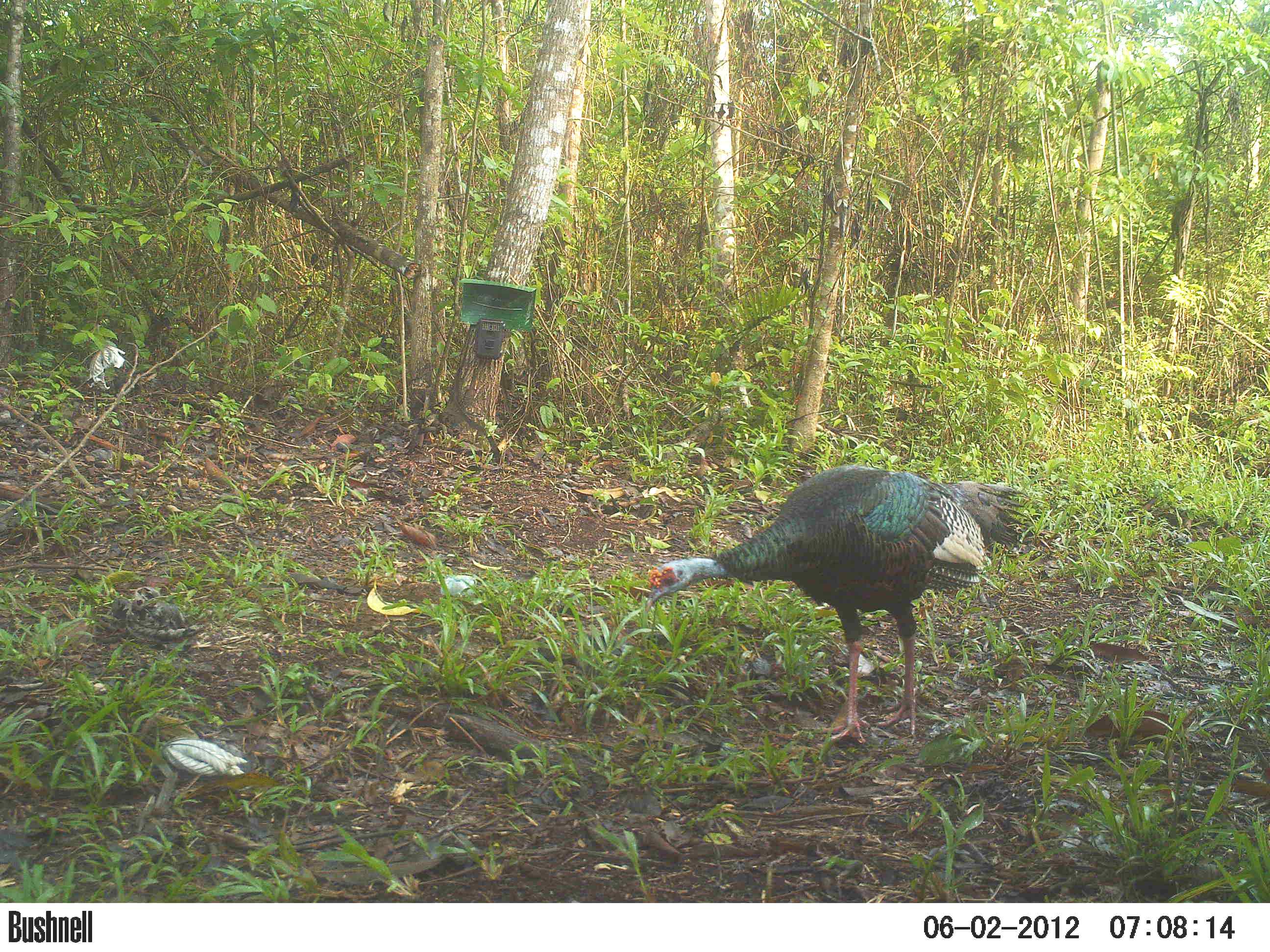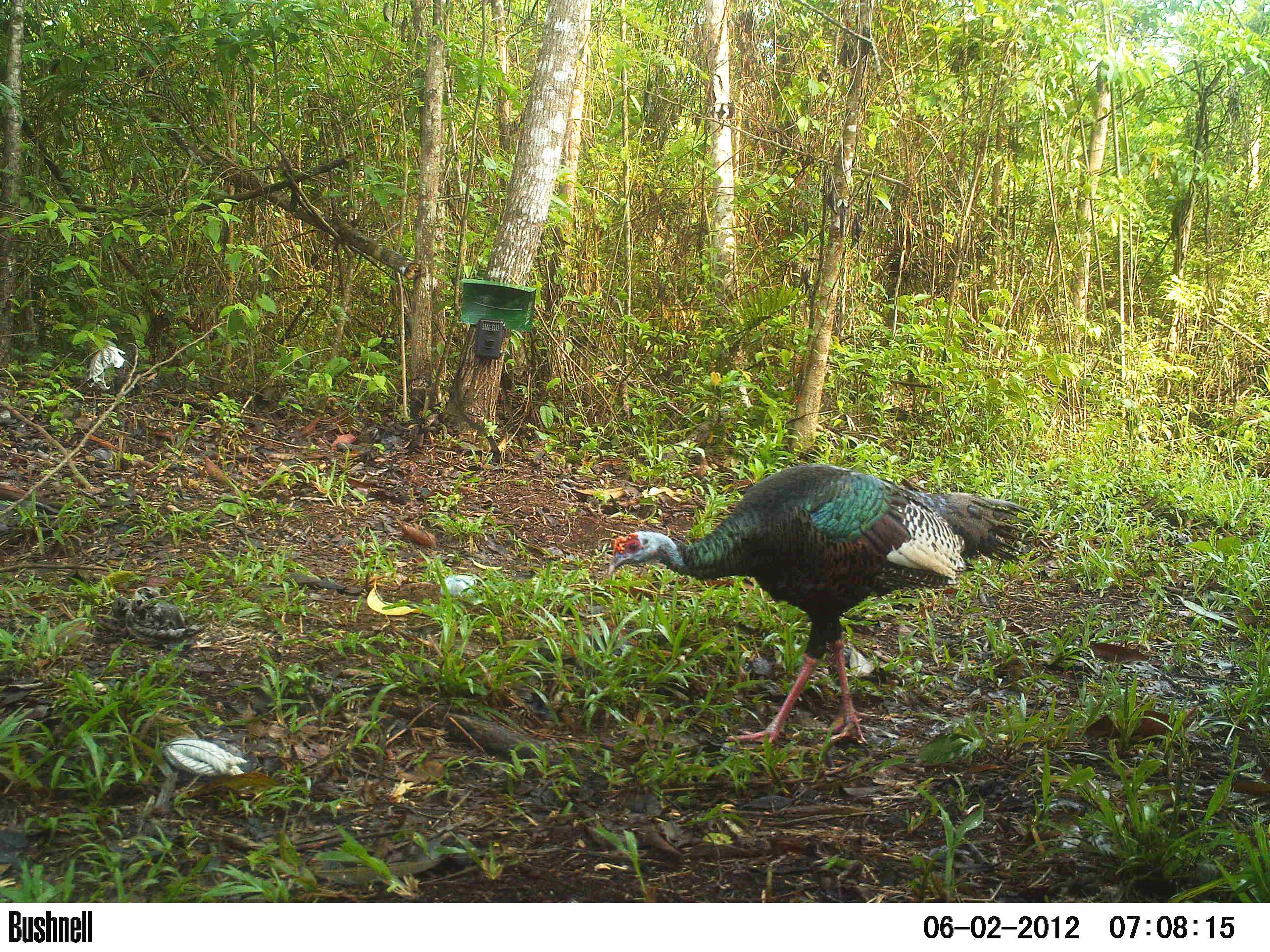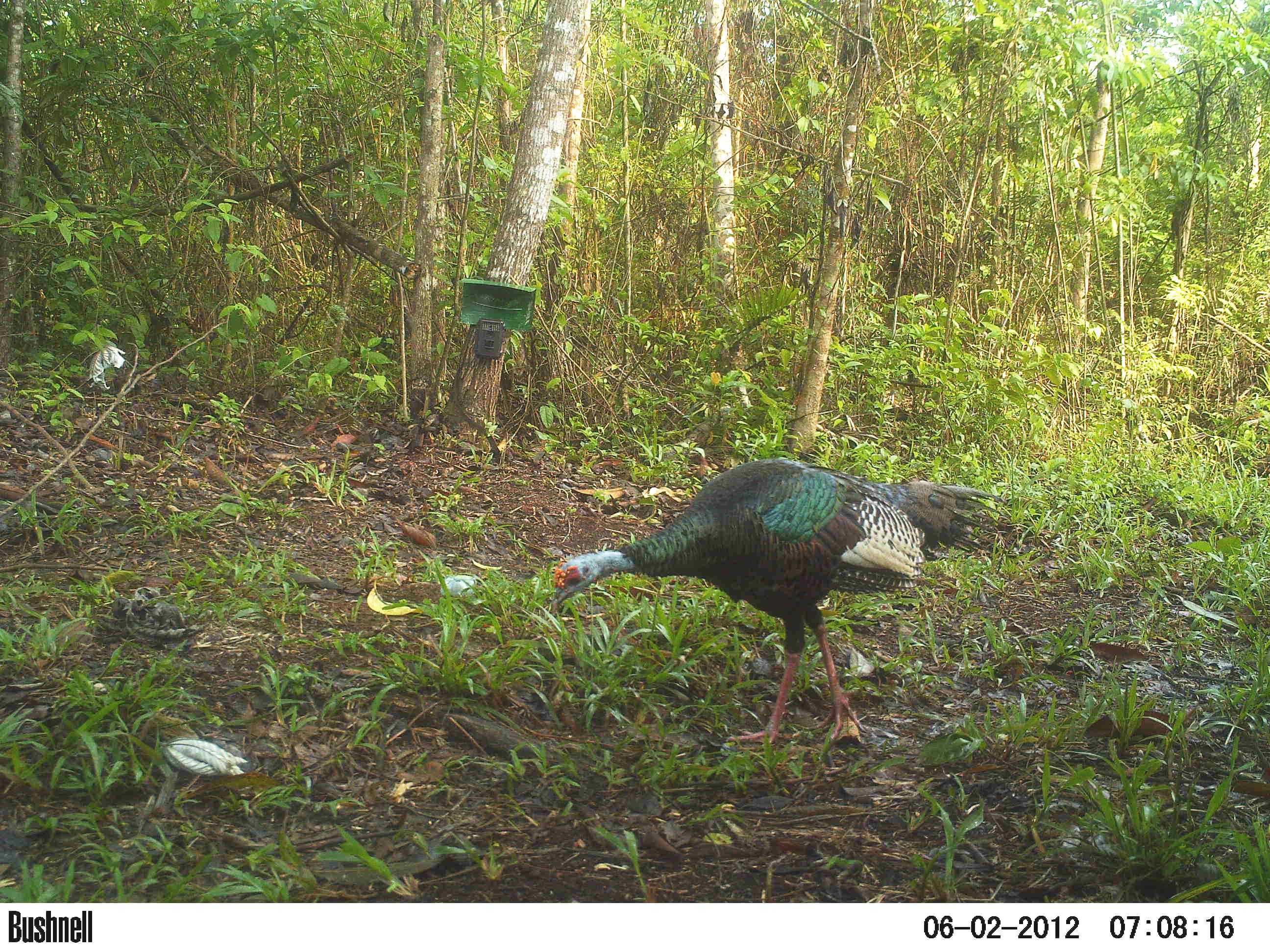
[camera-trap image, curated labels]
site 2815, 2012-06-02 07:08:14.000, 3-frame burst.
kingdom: Animalia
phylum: Chordata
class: Aves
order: Galliformes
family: Phasianidae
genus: Meleagris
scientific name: Meleagris ocellata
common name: ocellated turkey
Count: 1.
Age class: adult.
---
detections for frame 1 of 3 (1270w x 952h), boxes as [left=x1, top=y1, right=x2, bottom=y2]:
meleagris ocellata: [left=644, top=462, right=1030, bottom=758]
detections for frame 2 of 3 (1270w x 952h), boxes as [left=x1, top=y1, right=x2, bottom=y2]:
meleagris ocellata: [left=606, top=462, right=1040, bottom=747]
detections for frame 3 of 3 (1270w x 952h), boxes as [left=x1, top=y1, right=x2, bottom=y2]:
meleagris ocellata: [left=550, top=457, right=1008, bottom=748]